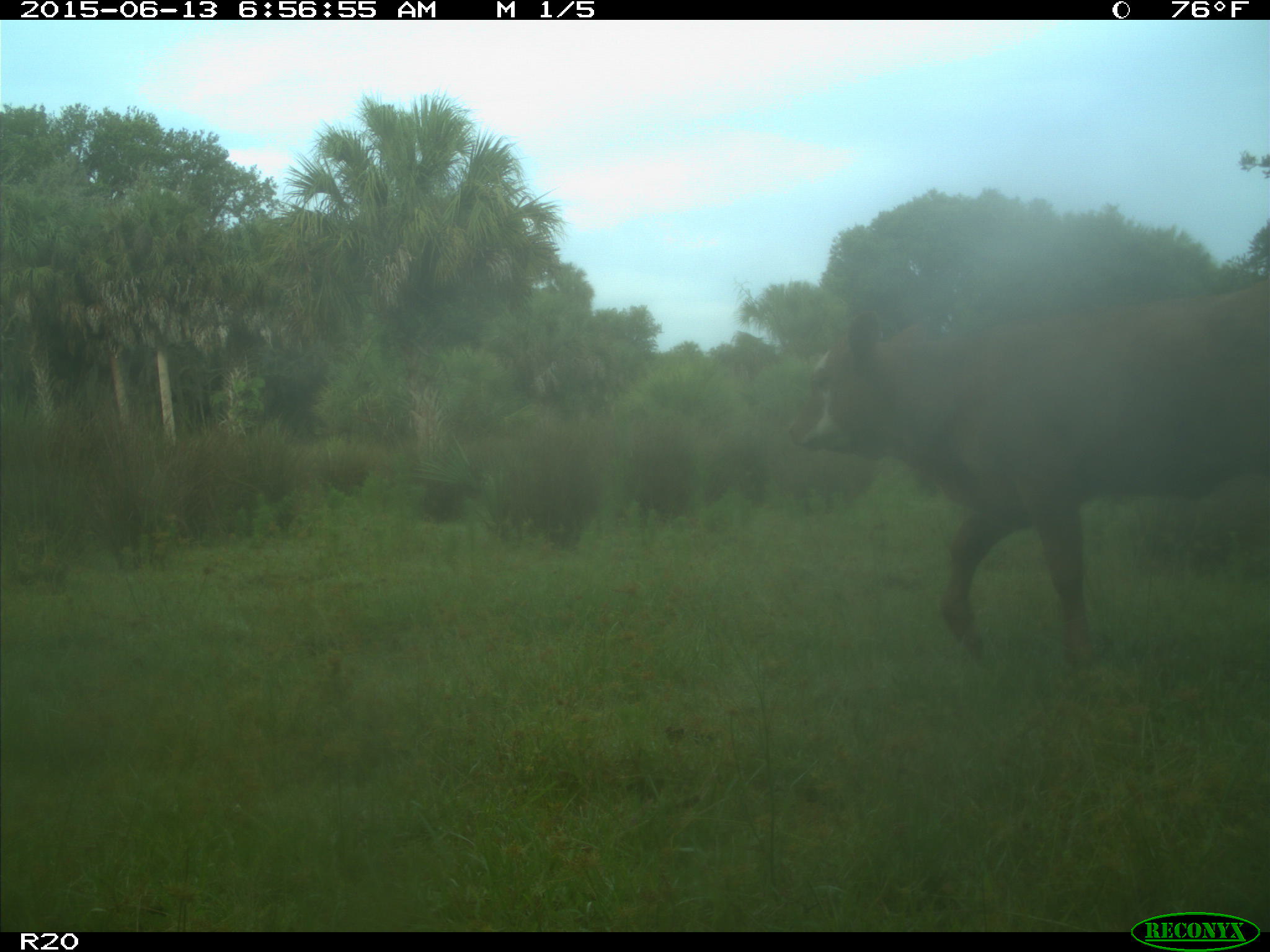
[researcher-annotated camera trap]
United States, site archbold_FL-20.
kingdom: Animalia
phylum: Chordata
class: Mammalia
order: Artiodactyla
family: Bovidae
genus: Bos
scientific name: Bos taurus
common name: domestic cow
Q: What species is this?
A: Bos taurus (domestic cow).